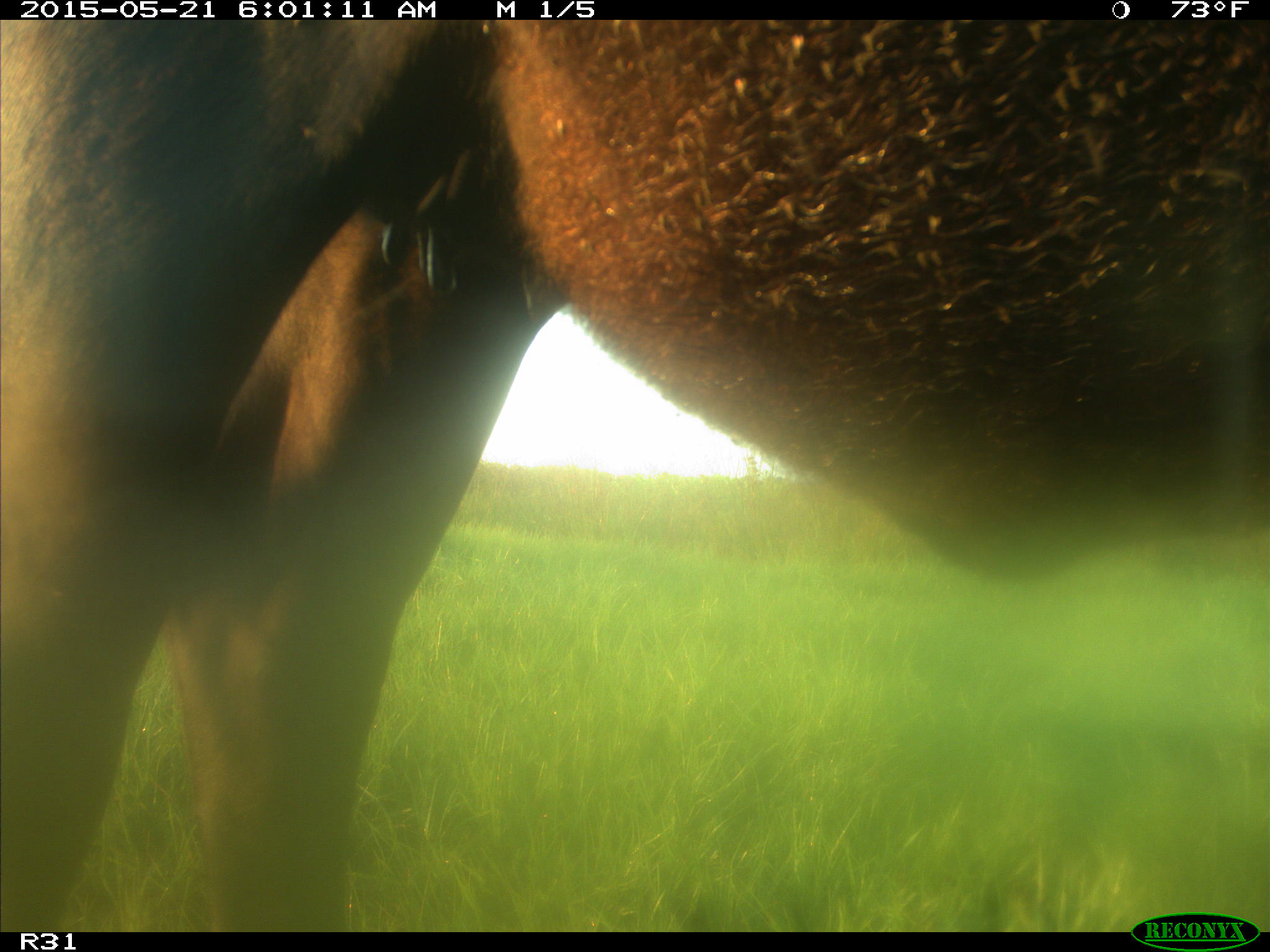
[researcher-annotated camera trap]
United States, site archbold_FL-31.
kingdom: Animalia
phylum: Chordata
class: Mammalia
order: Artiodactyla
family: Bovidae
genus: Bos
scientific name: Bos taurus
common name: domestic cow